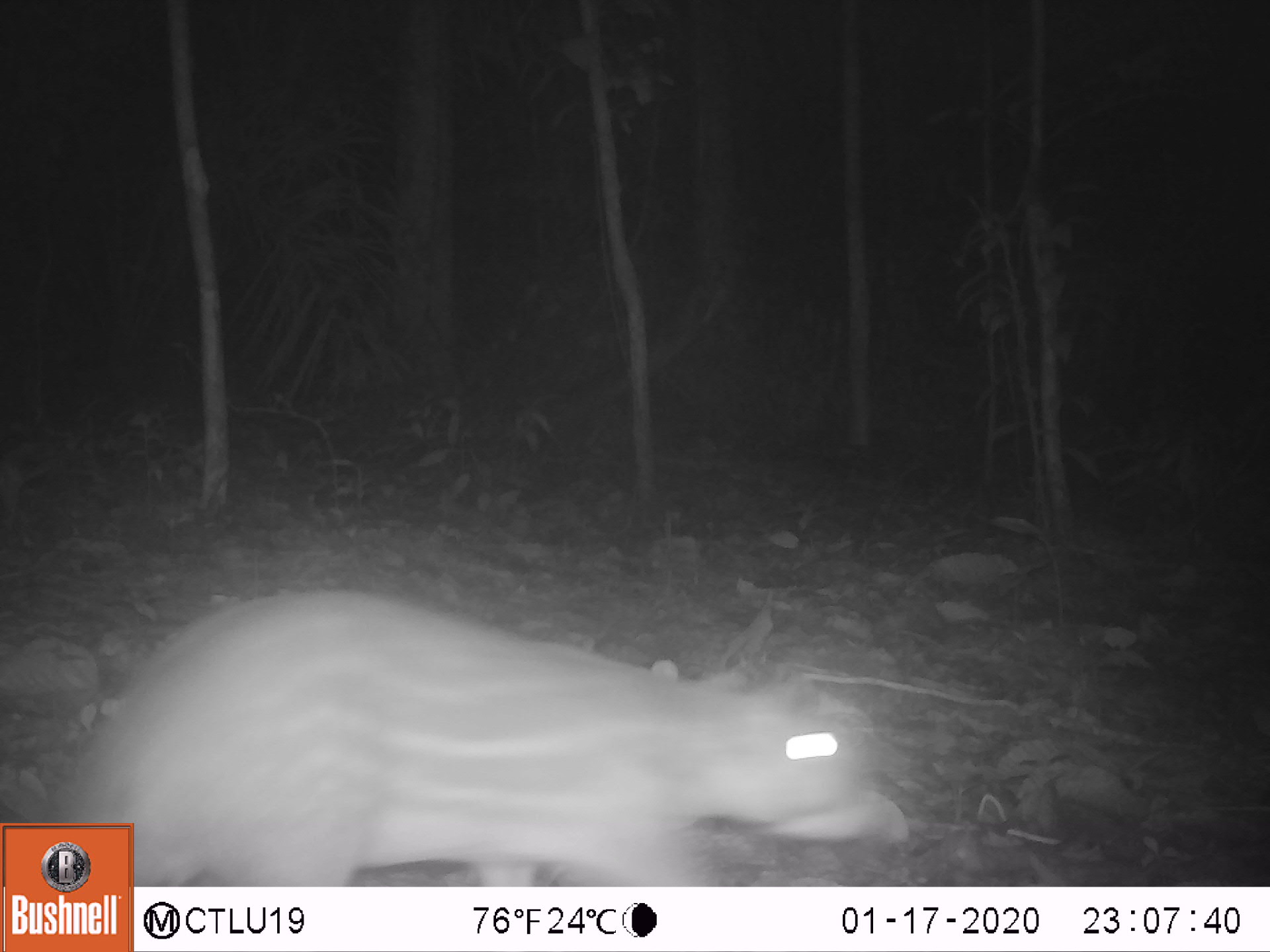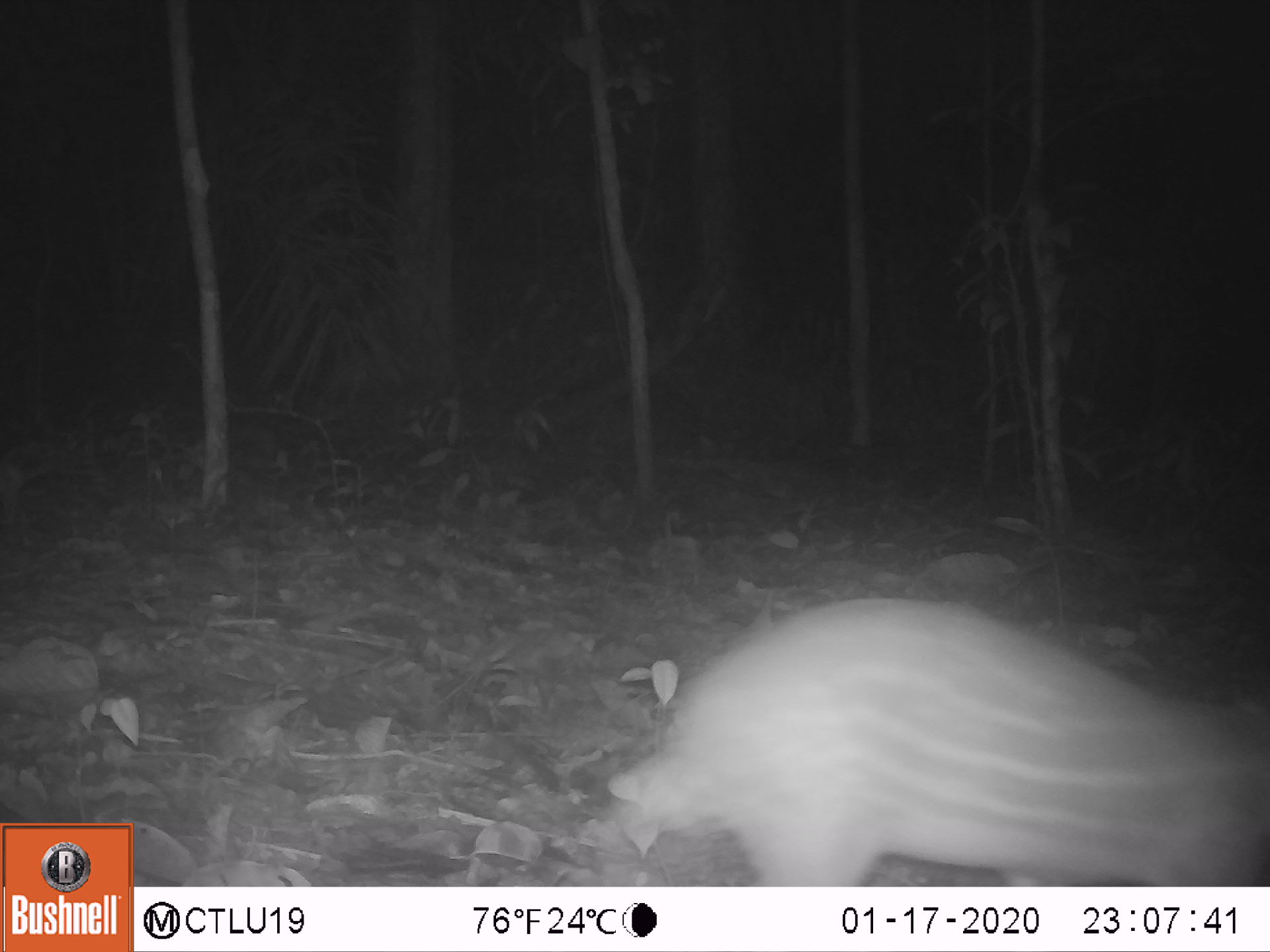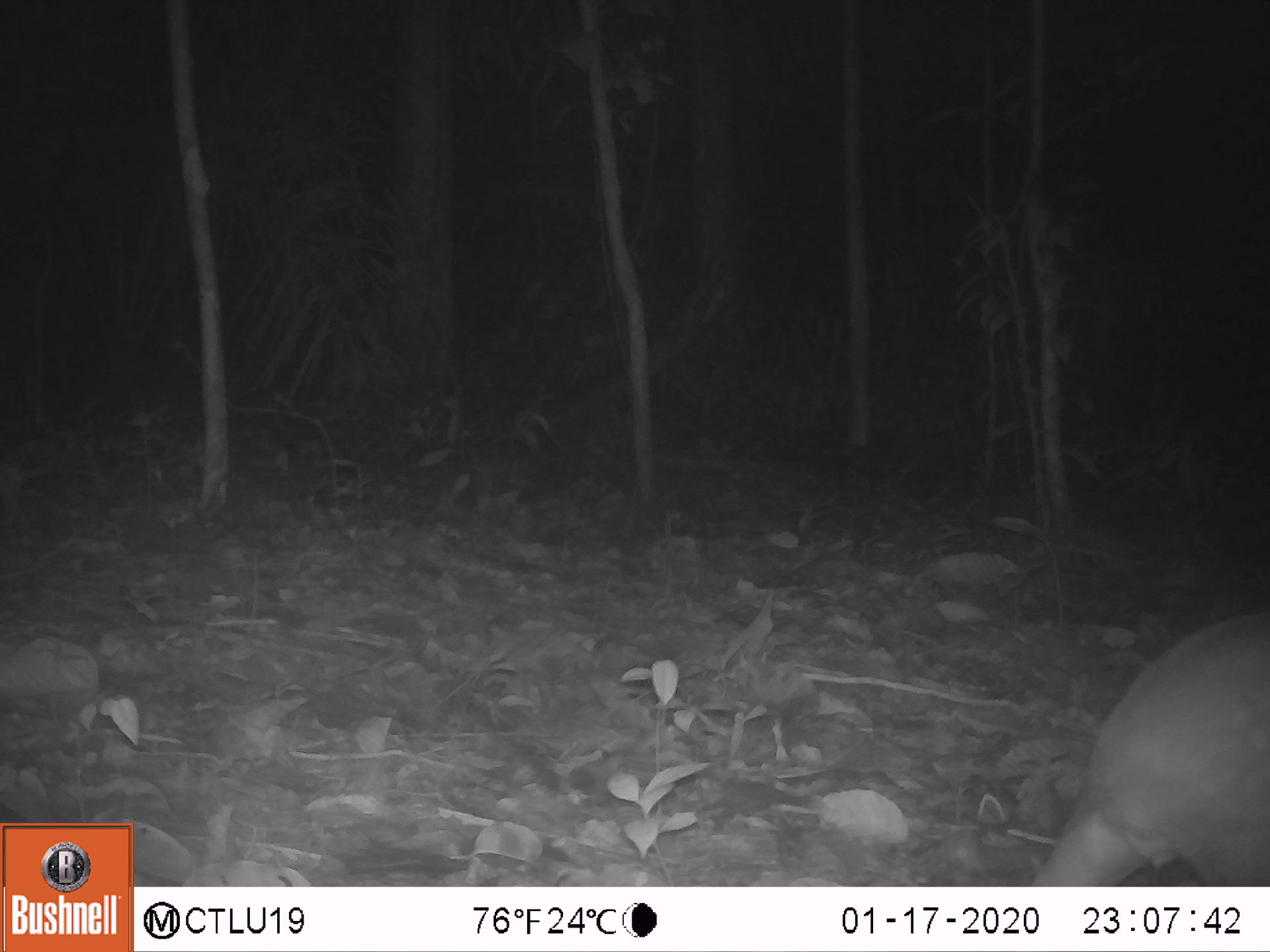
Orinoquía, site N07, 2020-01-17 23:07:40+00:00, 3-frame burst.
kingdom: Animalia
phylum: Chordata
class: Mammalia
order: Rodentia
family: Cuniculidae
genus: Cuniculus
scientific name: Cuniculus paca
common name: spotted paca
Spotted paca (Cuniculus paca).